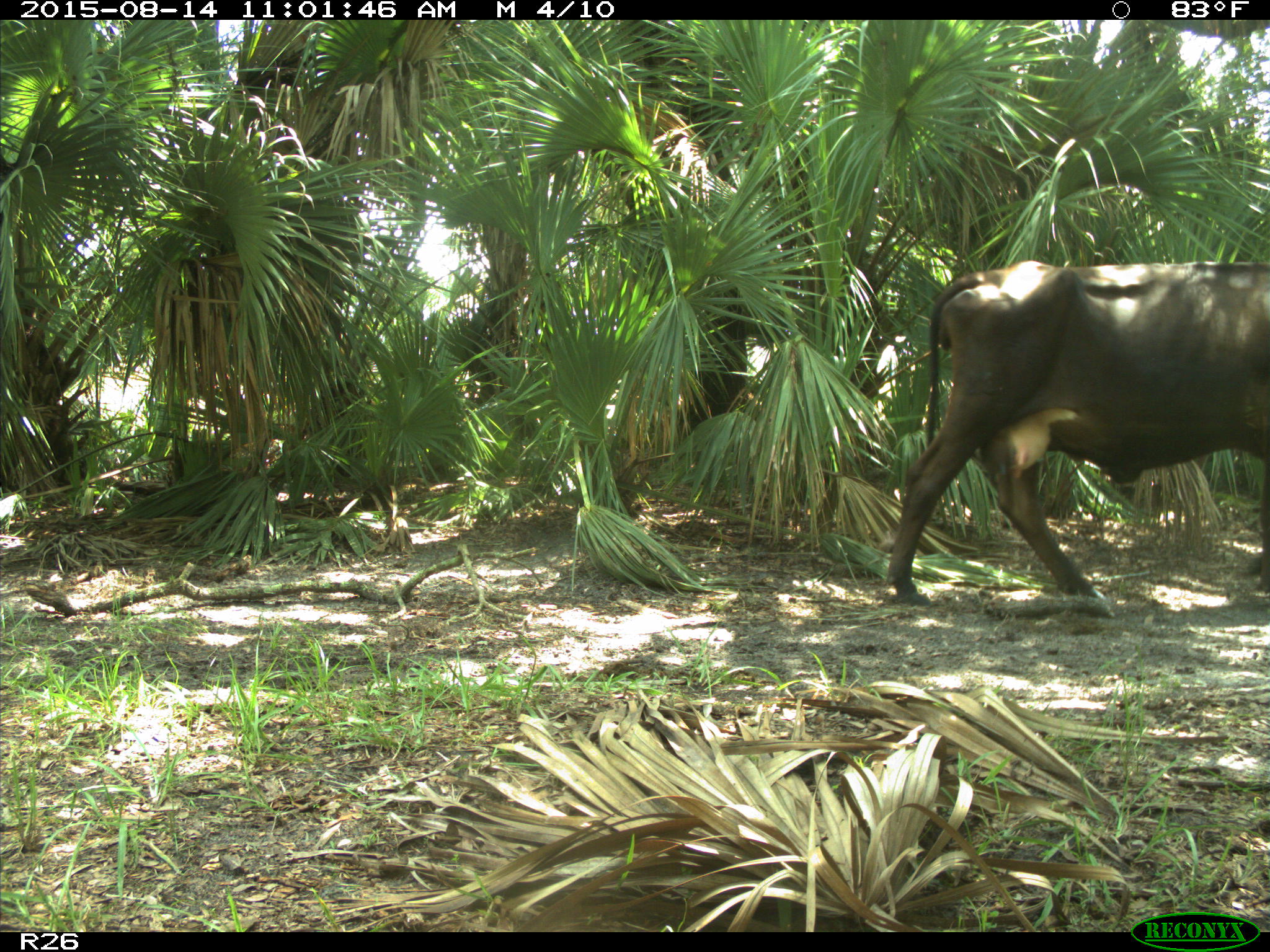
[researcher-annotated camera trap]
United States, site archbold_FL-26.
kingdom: Animalia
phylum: Chordata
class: Mammalia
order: Artiodactyla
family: Bovidae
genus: Bos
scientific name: Bos taurus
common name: domestic cow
Bos taurus (domestic cow).